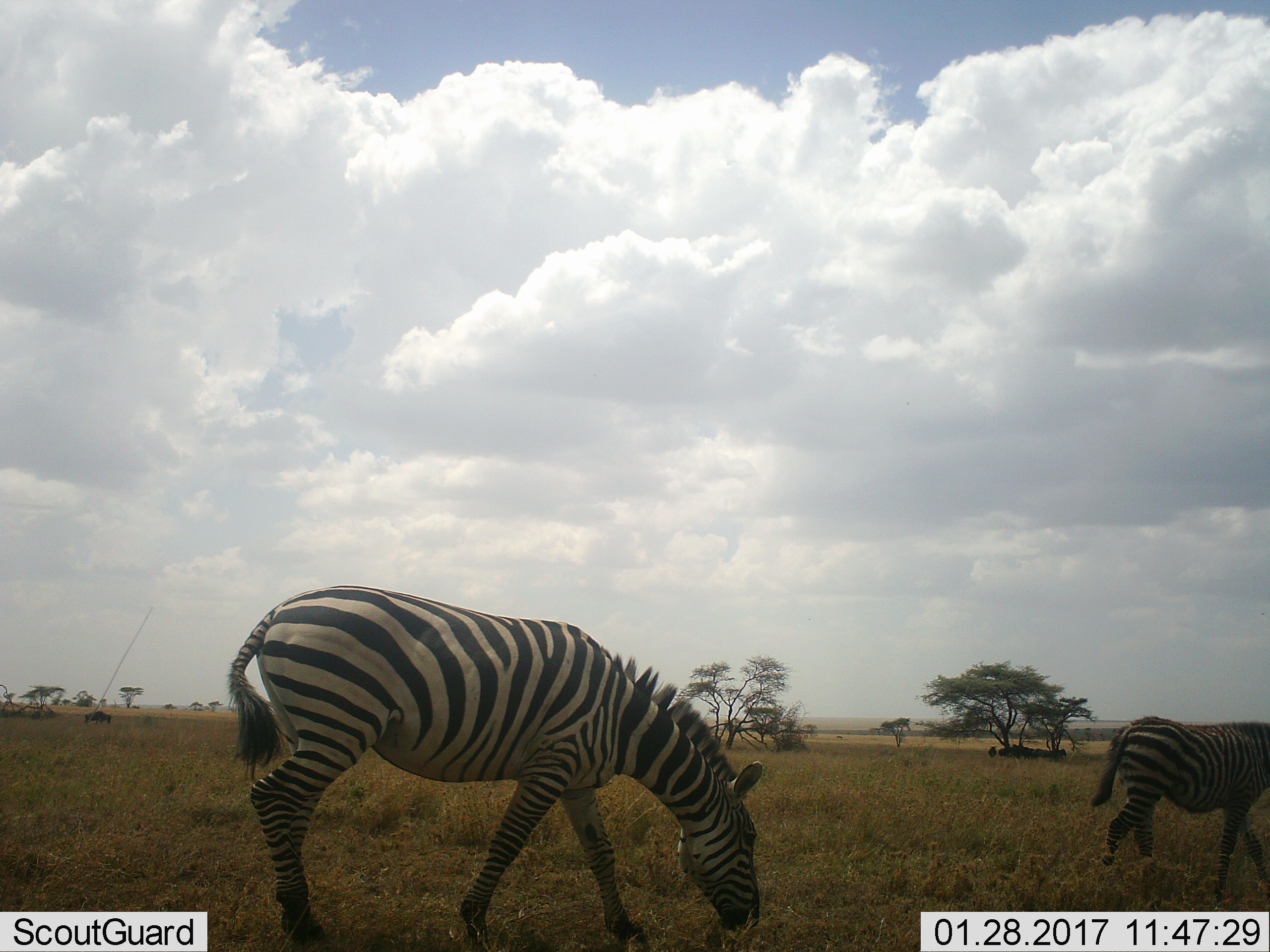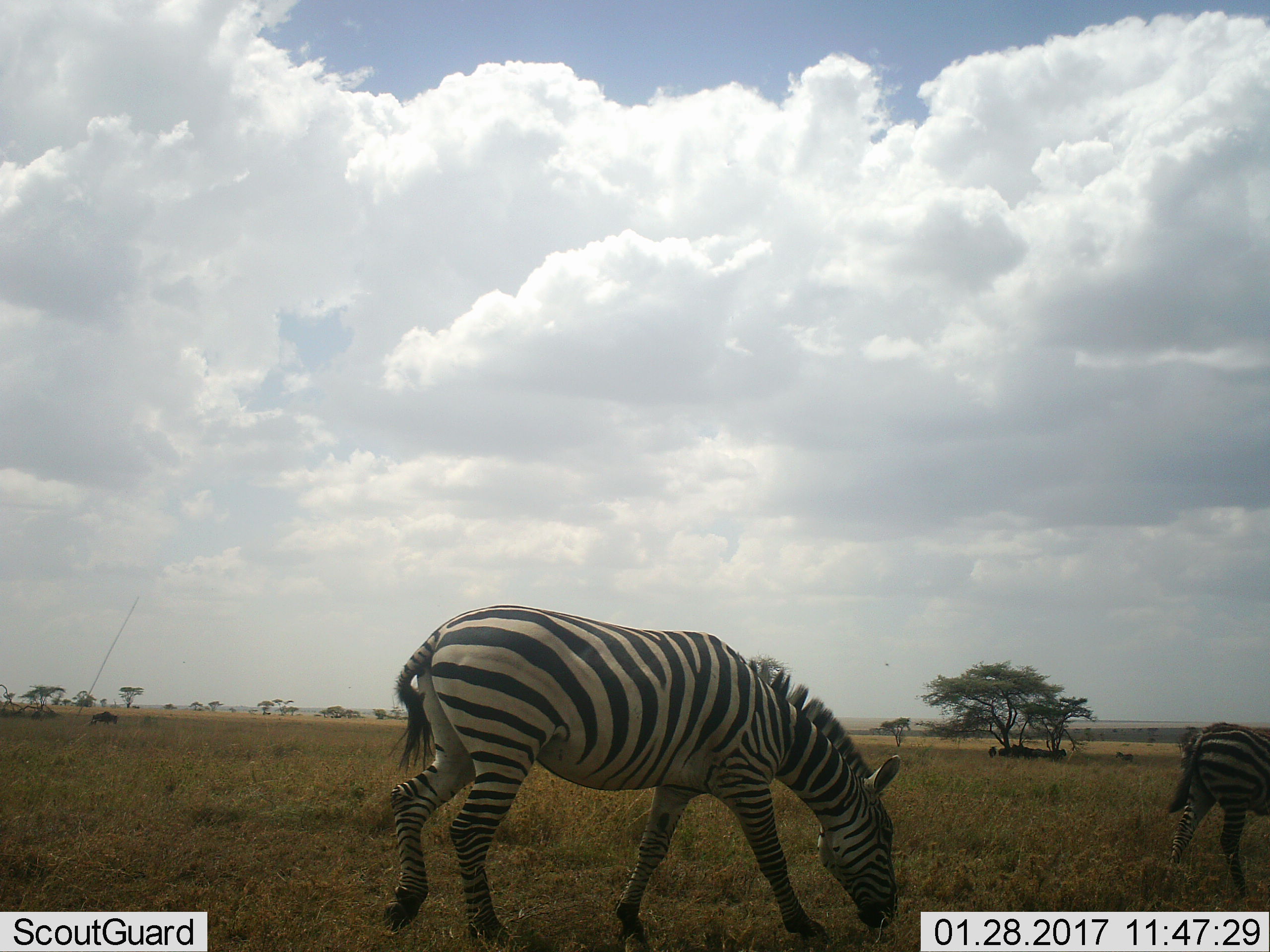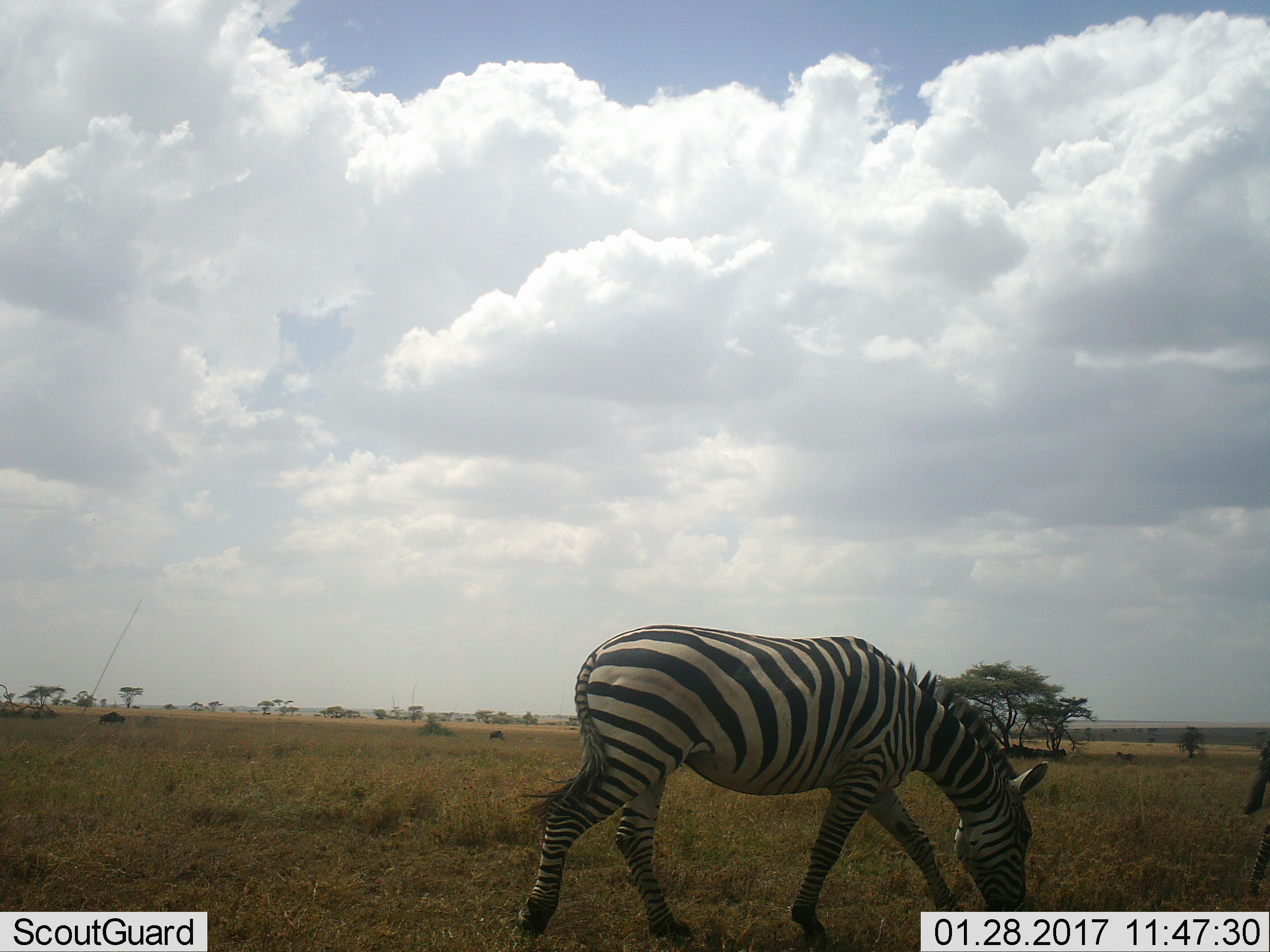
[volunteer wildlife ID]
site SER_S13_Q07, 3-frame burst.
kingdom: Animalia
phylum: Chordata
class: Mammalia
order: Perissodactyla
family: Equidae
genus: Equus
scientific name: Equus quagga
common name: plains zebra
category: zebraplains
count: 2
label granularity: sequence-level